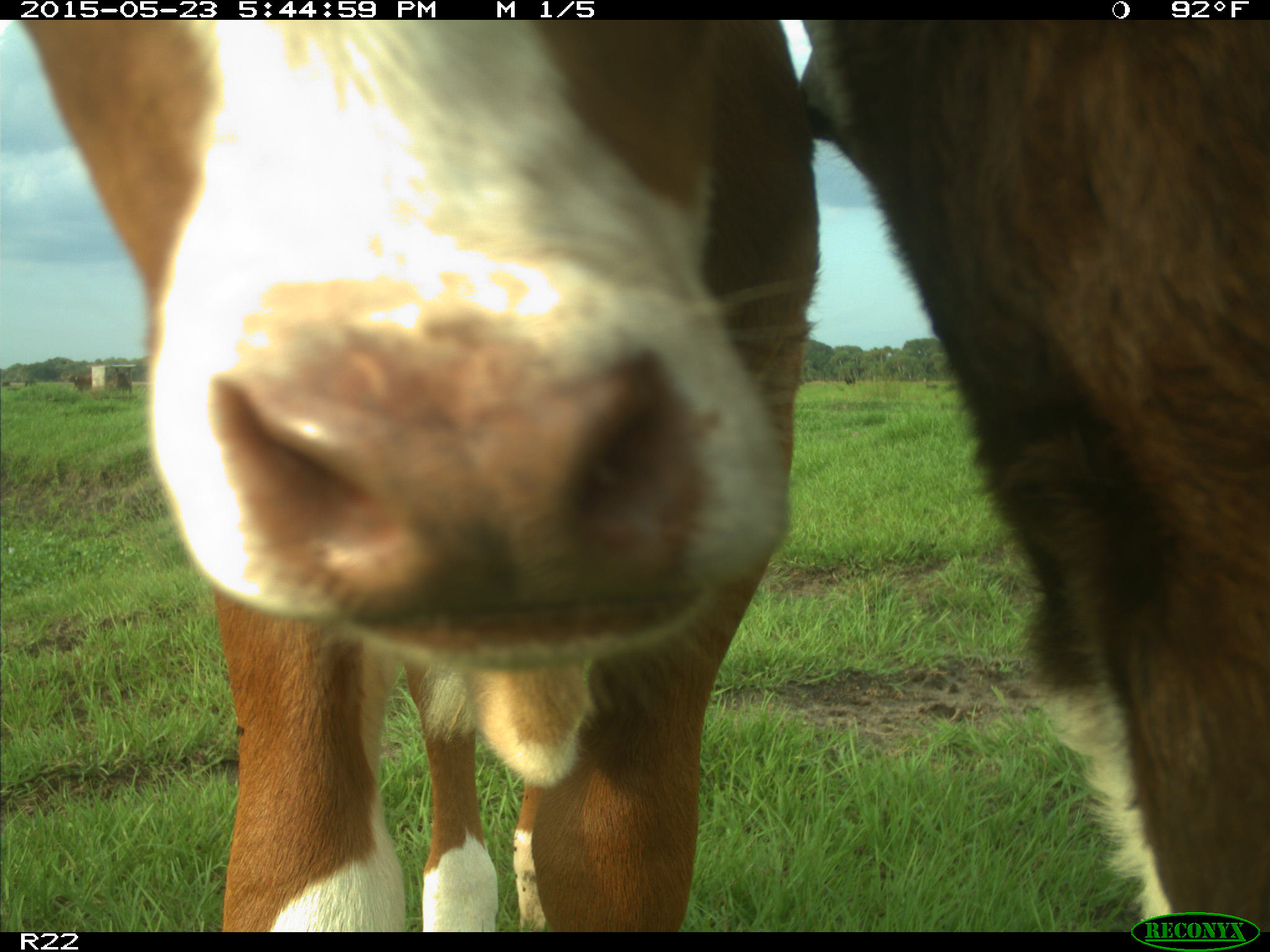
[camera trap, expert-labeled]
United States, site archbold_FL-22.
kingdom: Animalia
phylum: Chordata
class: Mammalia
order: Artiodactyla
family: Bovidae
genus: Bos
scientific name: Bos taurus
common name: domestic cow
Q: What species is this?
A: Bos taurus (domestic cow).